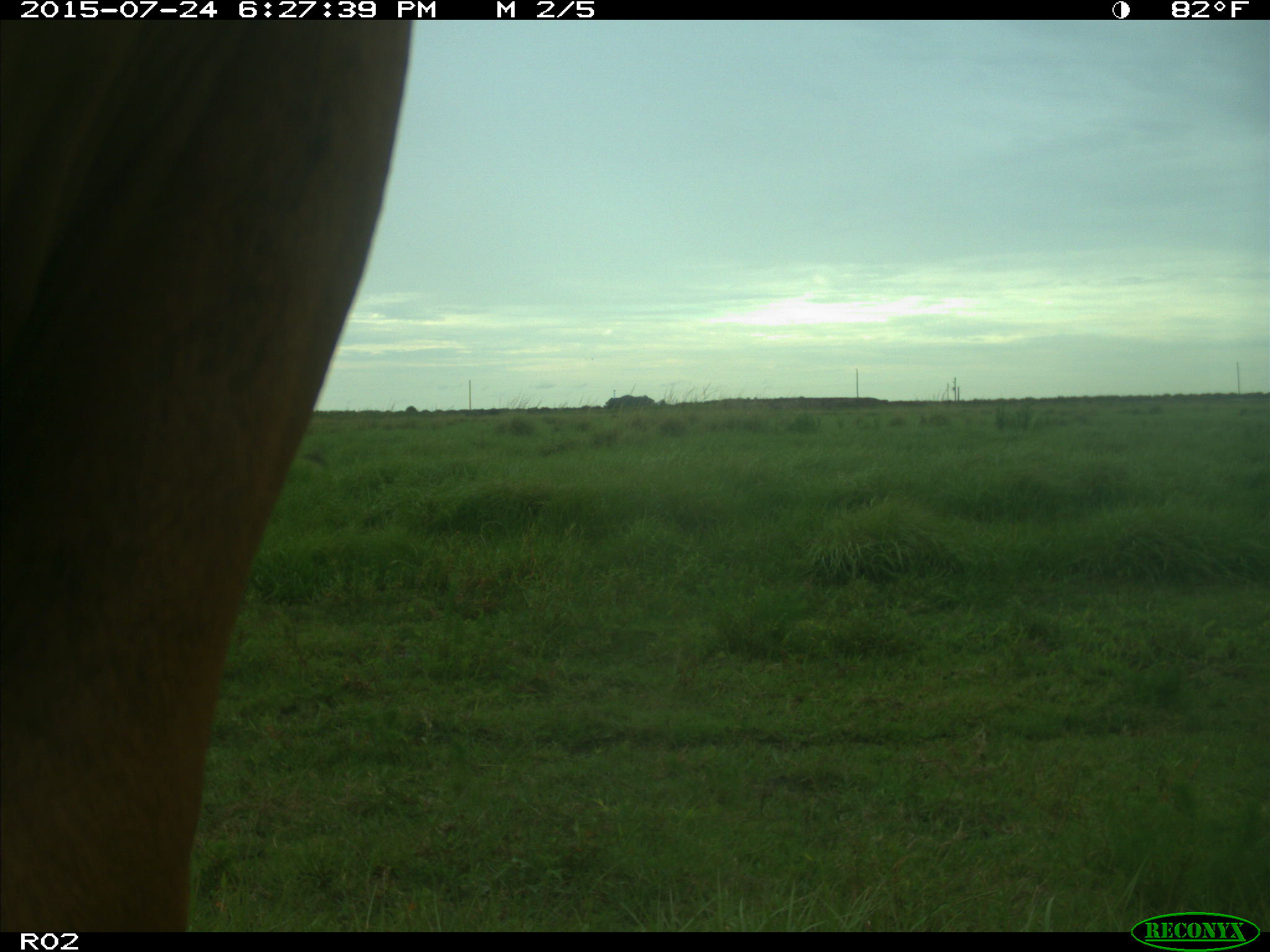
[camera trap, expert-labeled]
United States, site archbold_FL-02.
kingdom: Animalia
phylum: Chordata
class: Mammalia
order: Artiodactyla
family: Bovidae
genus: Bos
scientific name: Bos taurus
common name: domestic cow